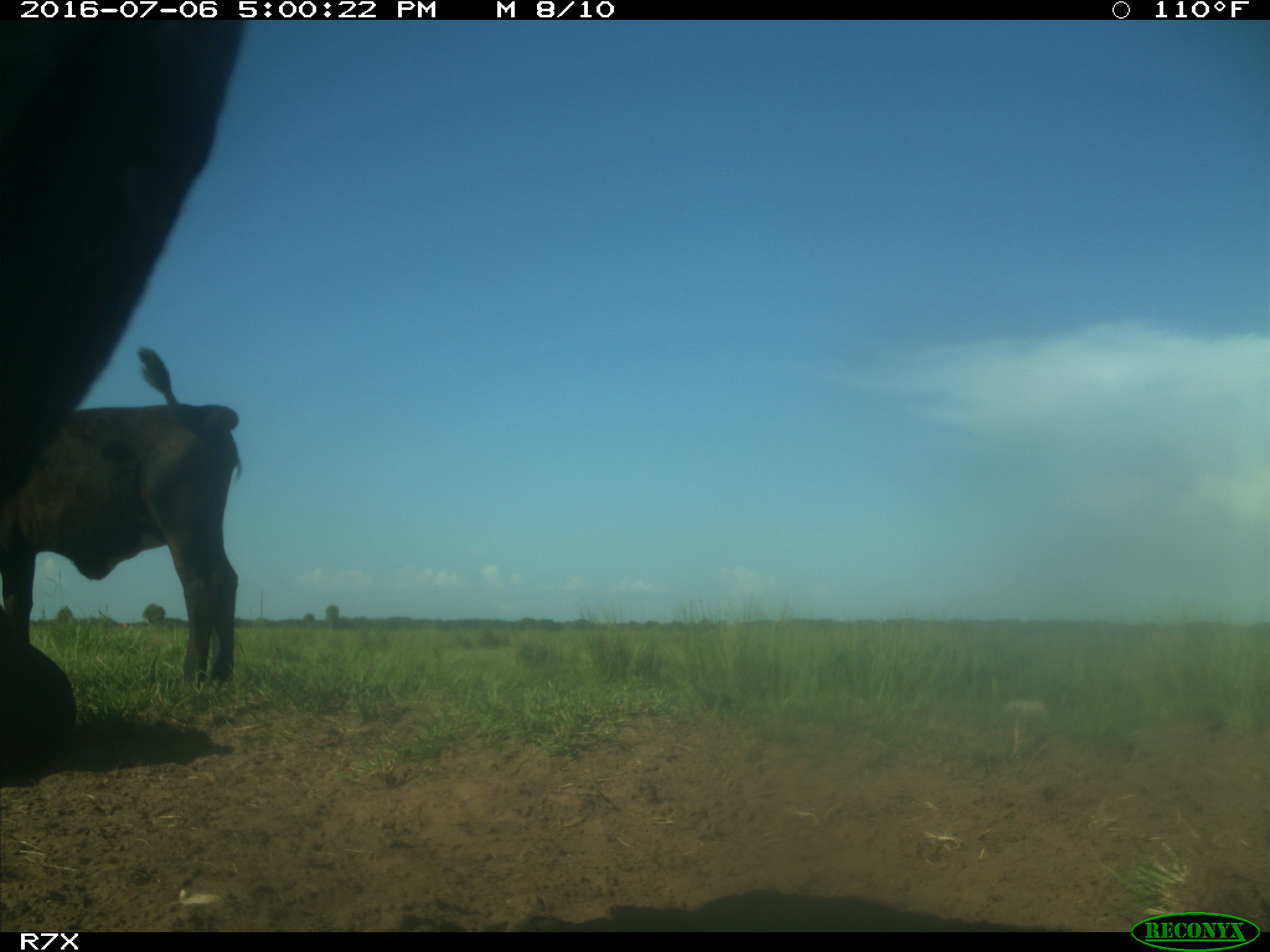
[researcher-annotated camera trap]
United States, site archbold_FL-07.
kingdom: Animalia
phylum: Chordata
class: Mammalia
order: Artiodactyla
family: Bovidae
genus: Bos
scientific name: Bos taurus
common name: domestic cow